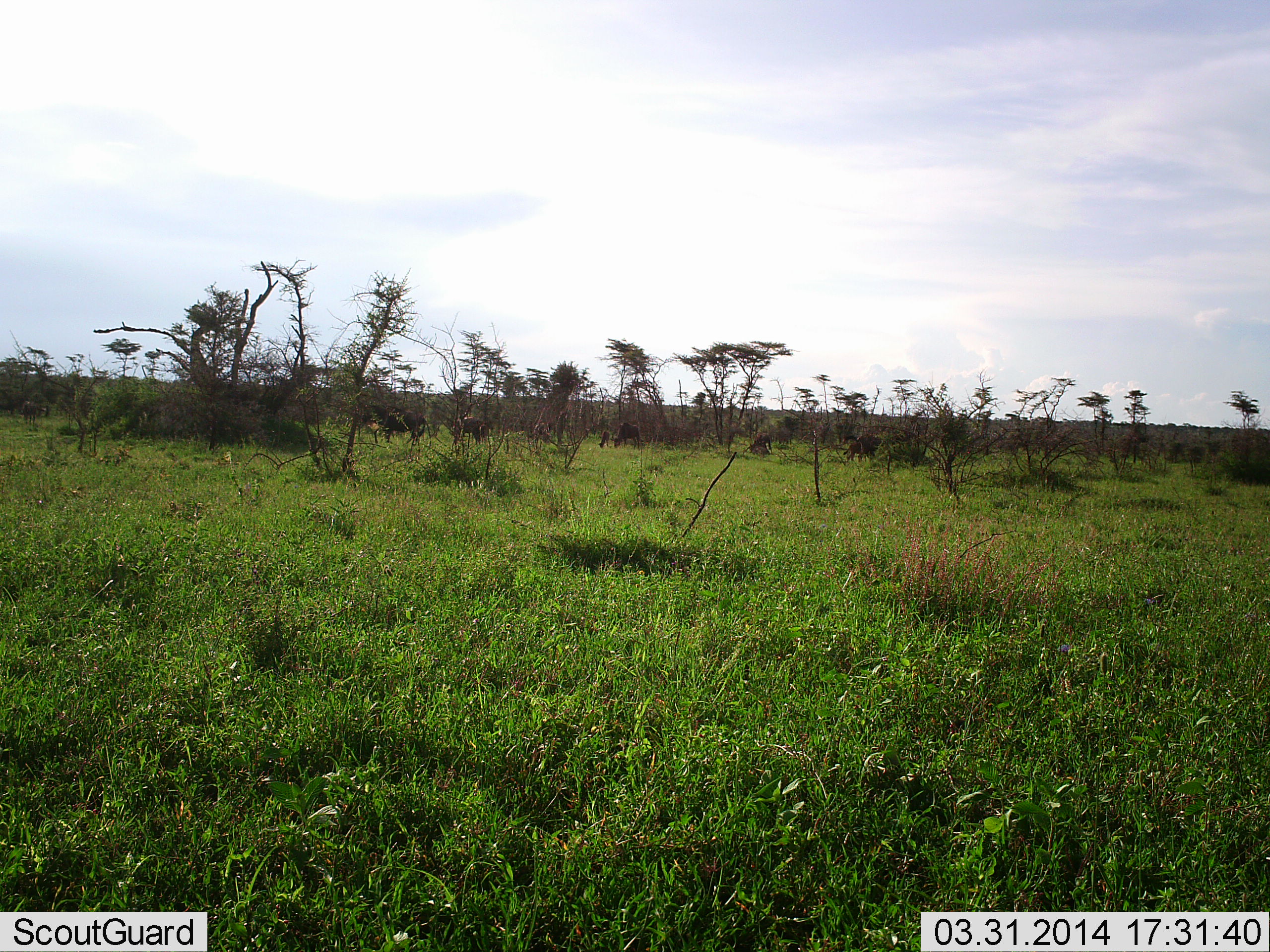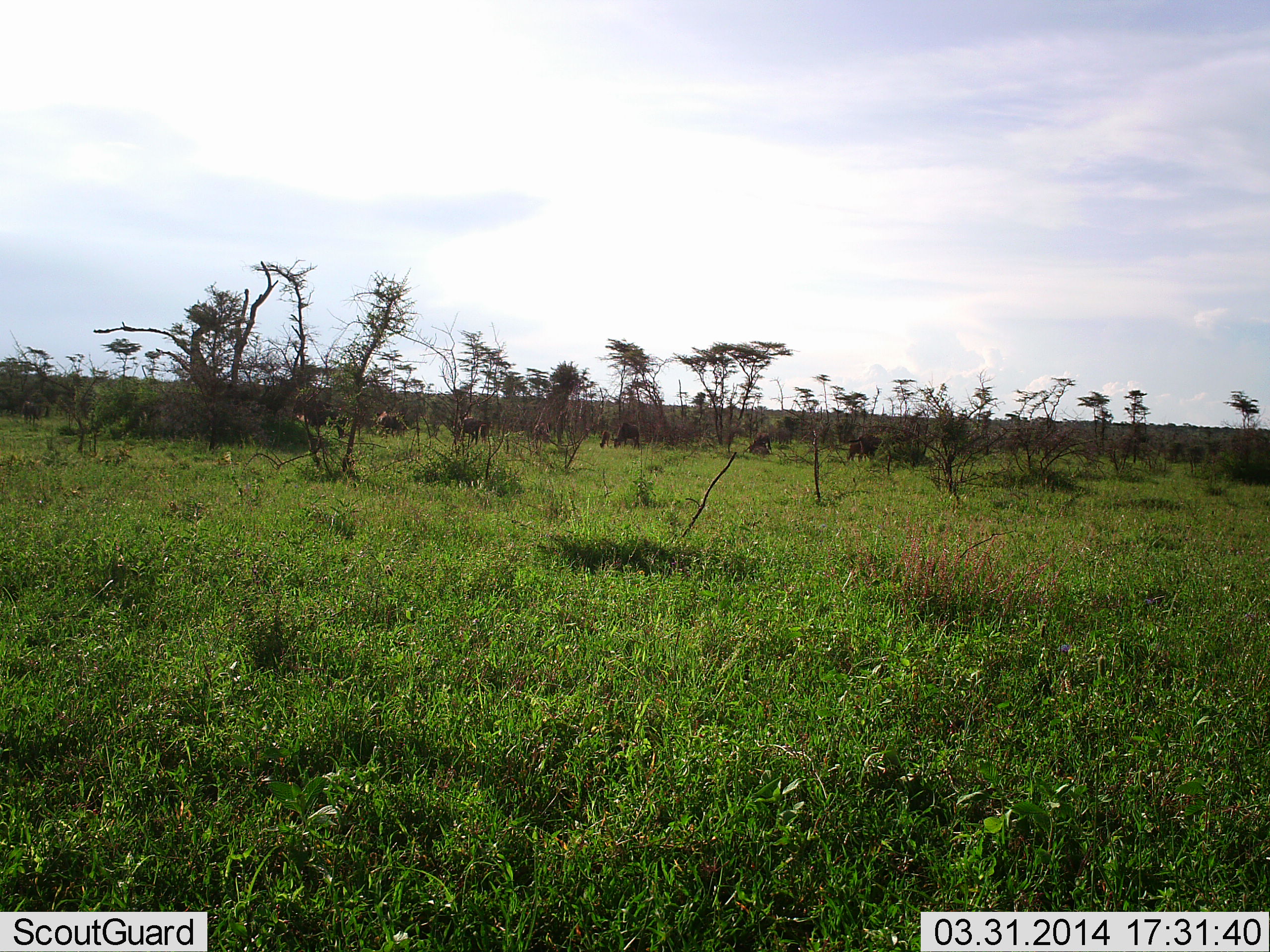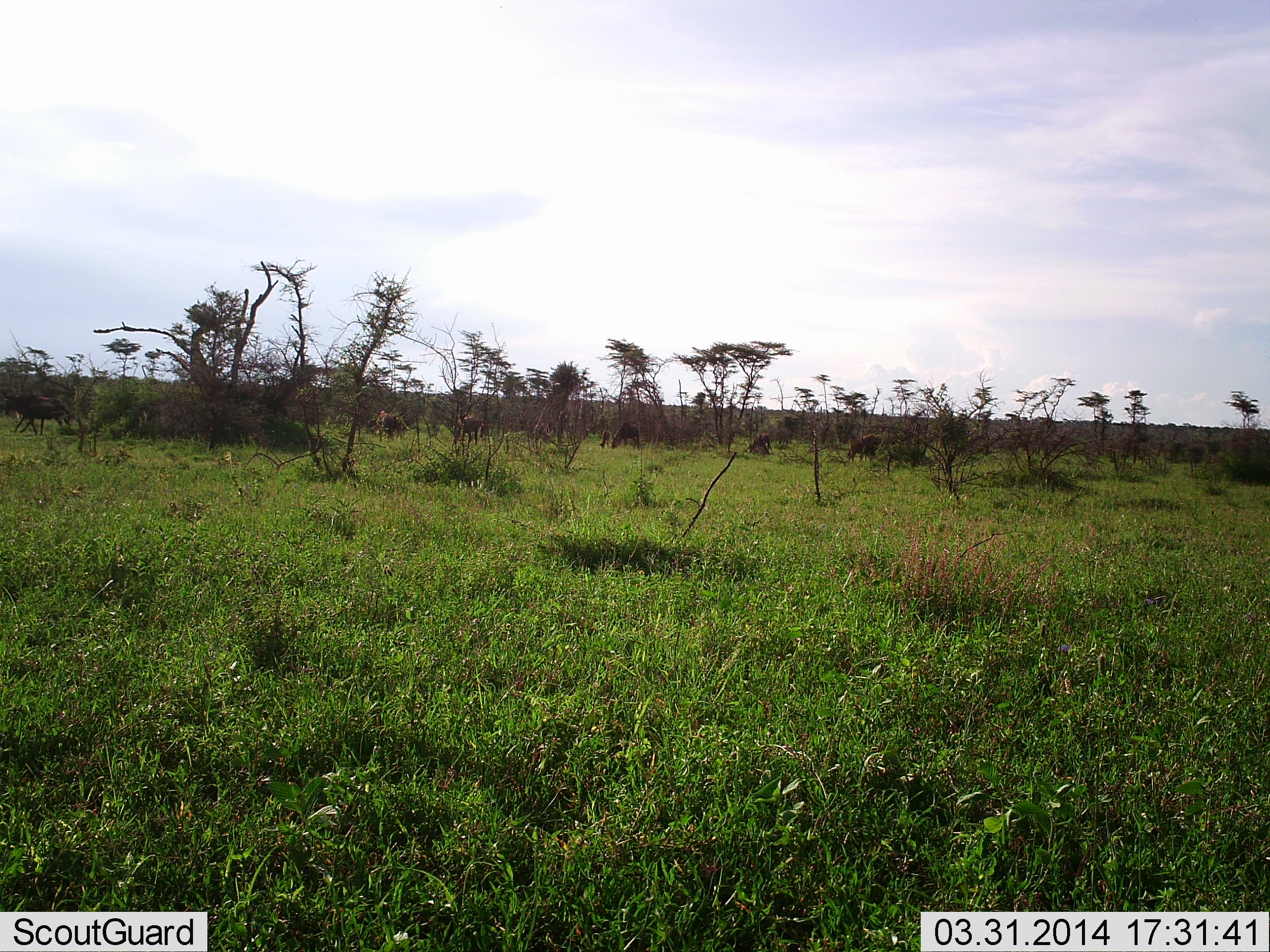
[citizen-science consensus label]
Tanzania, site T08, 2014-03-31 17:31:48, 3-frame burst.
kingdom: Animalia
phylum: Chordata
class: Mammalia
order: Artiodactyla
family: Bovidae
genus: Connochaetes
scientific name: Connochaetes taurinus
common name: blue wildebeest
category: wildebeest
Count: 6.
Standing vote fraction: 40%.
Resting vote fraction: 10%.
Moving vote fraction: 100%.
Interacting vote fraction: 0%.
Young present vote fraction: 0%.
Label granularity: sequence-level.